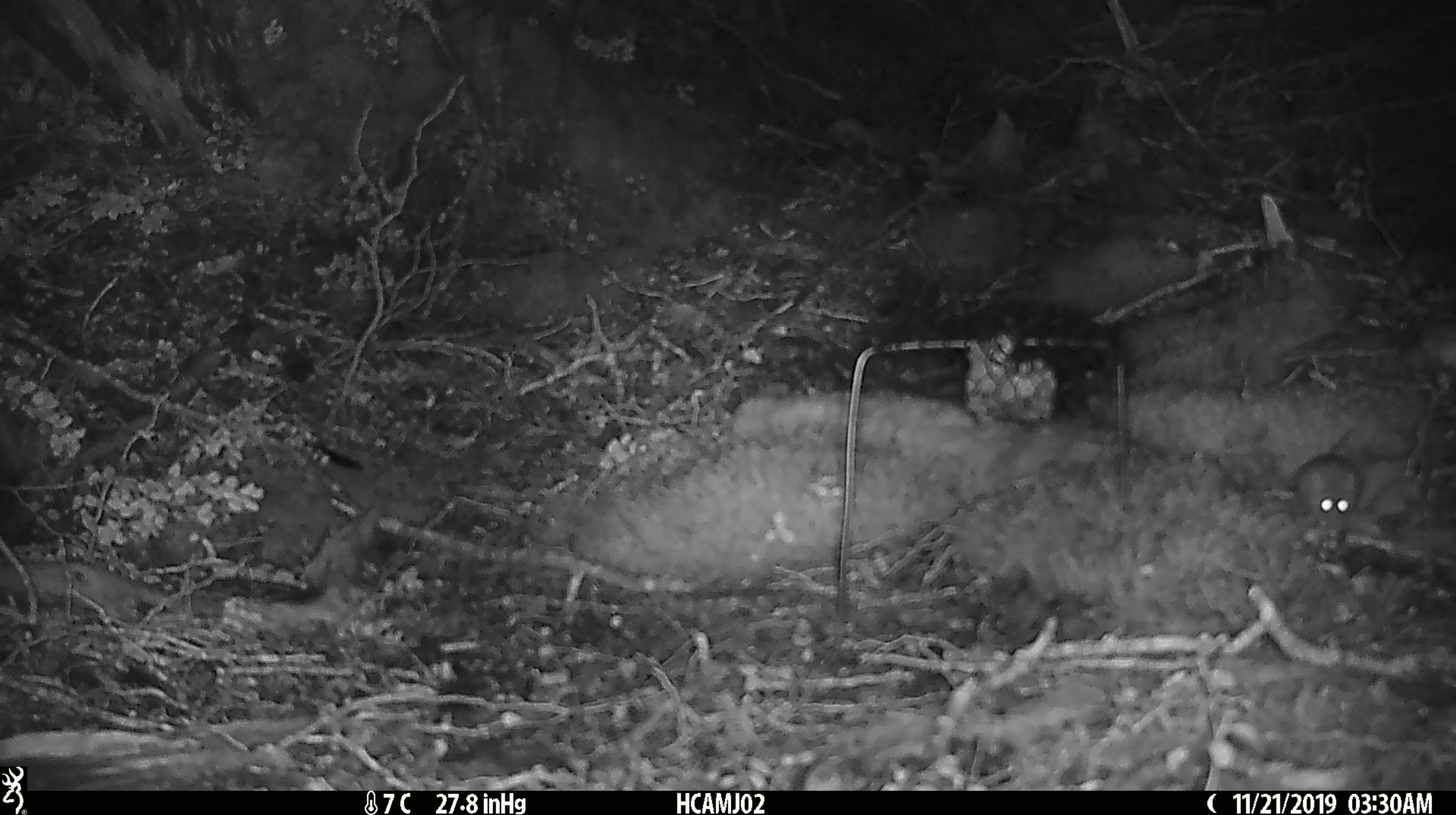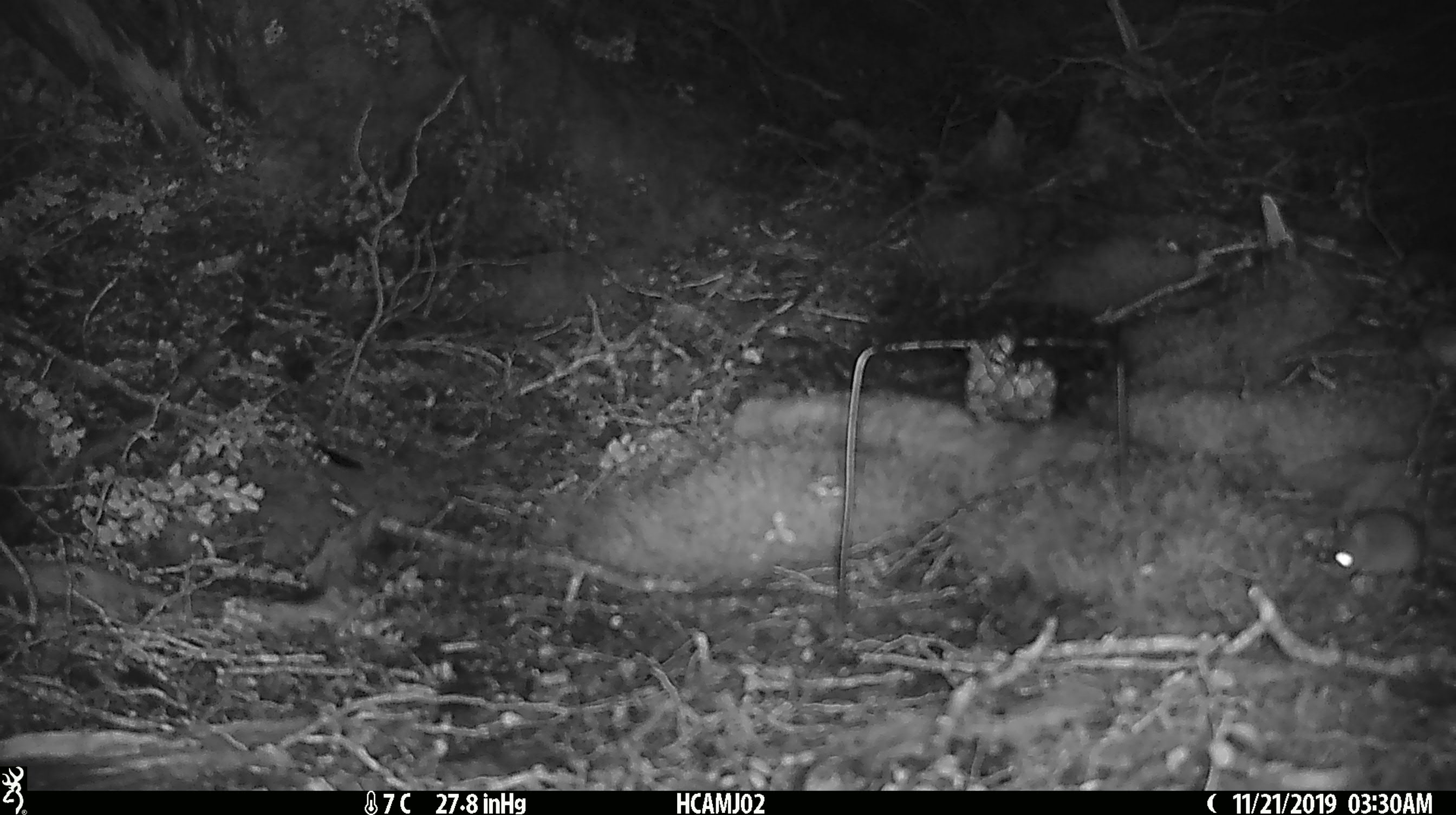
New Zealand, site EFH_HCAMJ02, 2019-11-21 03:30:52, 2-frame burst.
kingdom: Animalia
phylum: Chordata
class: Mammalia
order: Rodentia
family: Muridae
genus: Mus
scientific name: Mus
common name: mouse